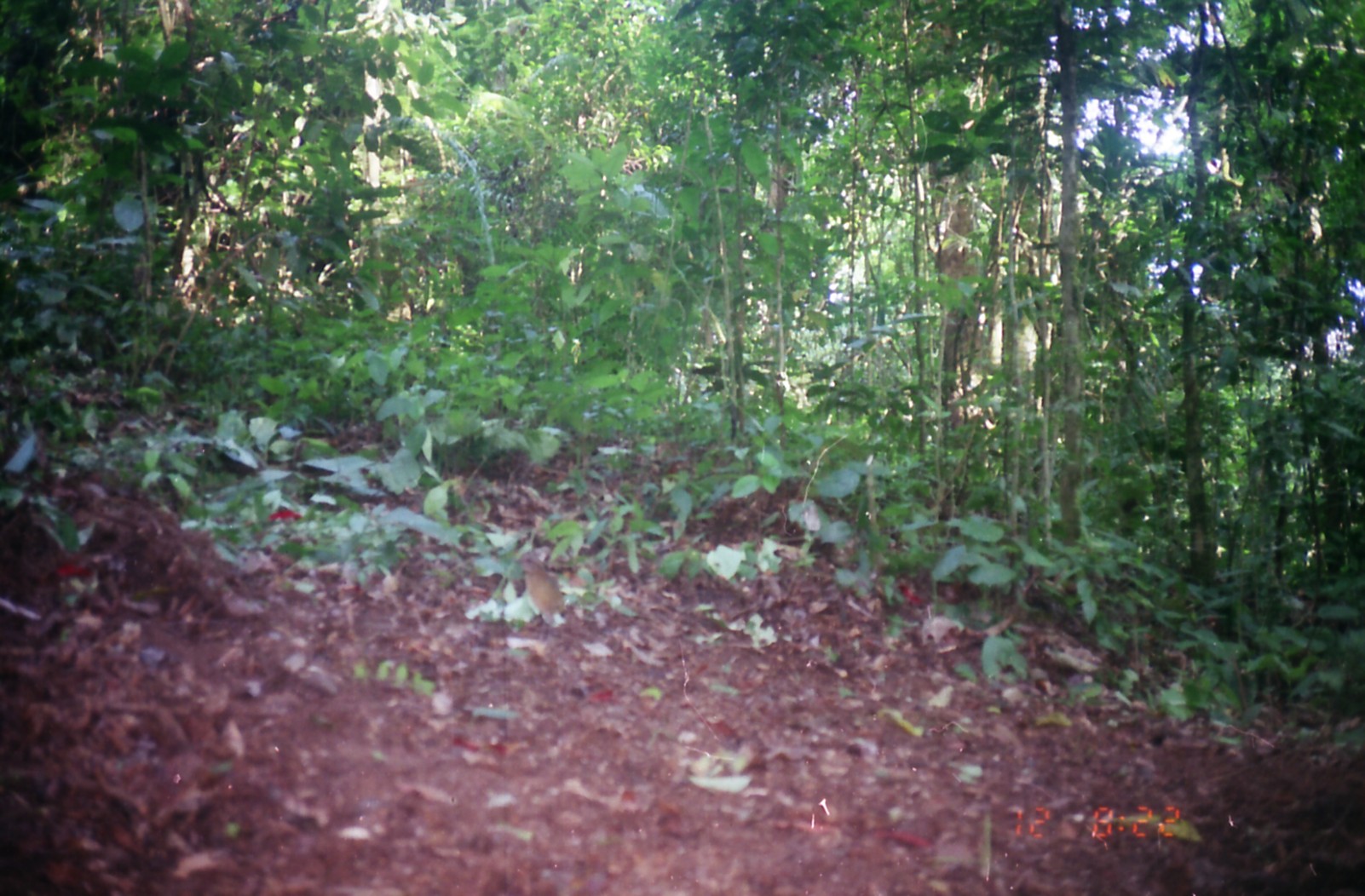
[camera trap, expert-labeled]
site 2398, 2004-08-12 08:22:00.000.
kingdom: Animalia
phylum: Chordata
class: Aves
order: Passeriformes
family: Pittidae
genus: Hydrornis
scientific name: Hydrornis schneideri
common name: schneider's pitta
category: pitta schneideri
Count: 1.